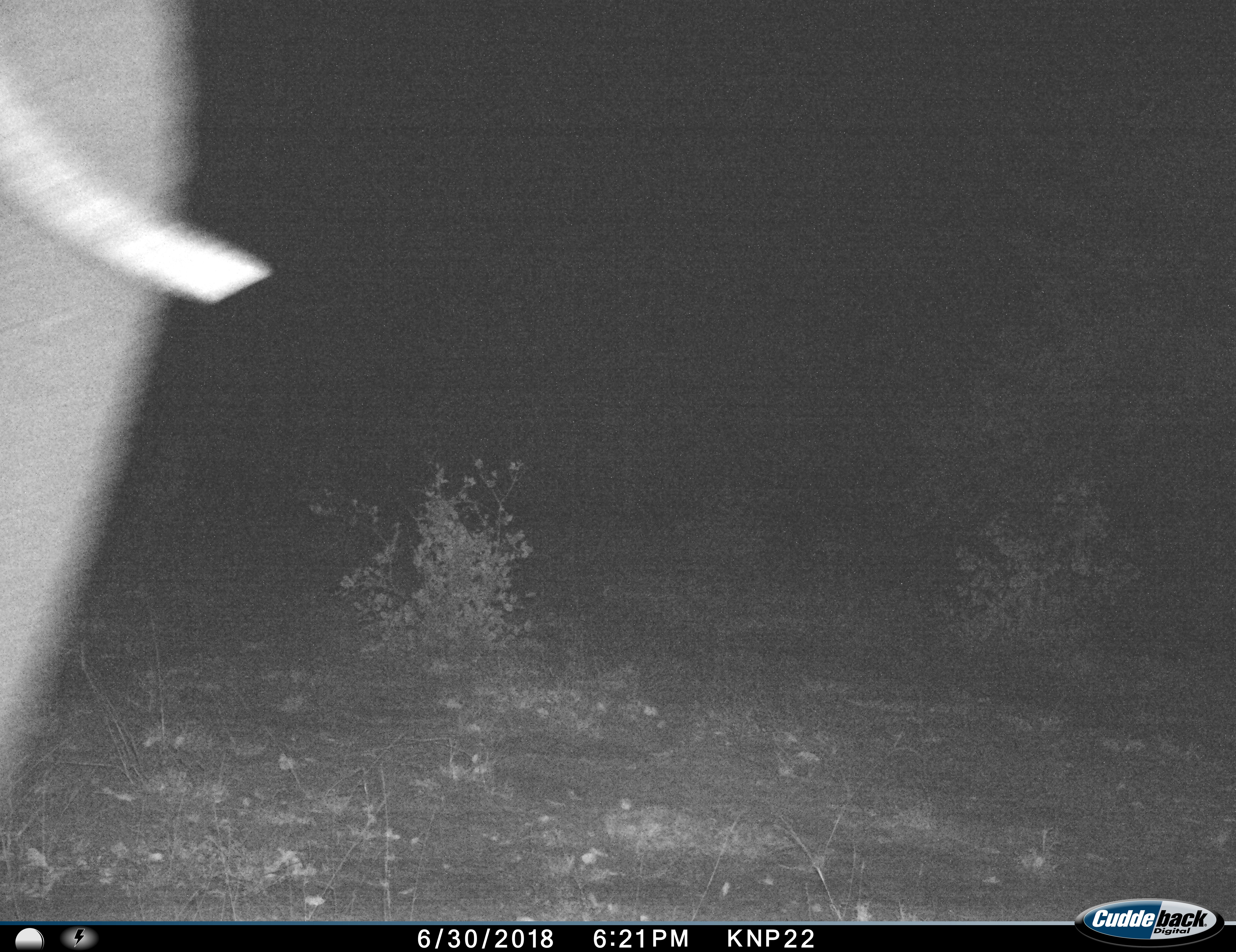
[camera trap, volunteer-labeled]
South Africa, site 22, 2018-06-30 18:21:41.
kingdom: Animalia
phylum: Chordata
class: Mammalia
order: Proboscidea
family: Elephantidae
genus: Loxodonta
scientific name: Loxodonta africana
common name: african bush elephant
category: elephant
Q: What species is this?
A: Elephant (african bush elephant) (Loxodonta africana).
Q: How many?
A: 1.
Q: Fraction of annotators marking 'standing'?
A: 14%.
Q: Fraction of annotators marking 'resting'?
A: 0%.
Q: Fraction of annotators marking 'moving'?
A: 86%.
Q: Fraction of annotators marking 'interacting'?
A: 0%.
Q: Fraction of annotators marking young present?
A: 0%.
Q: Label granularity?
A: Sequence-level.